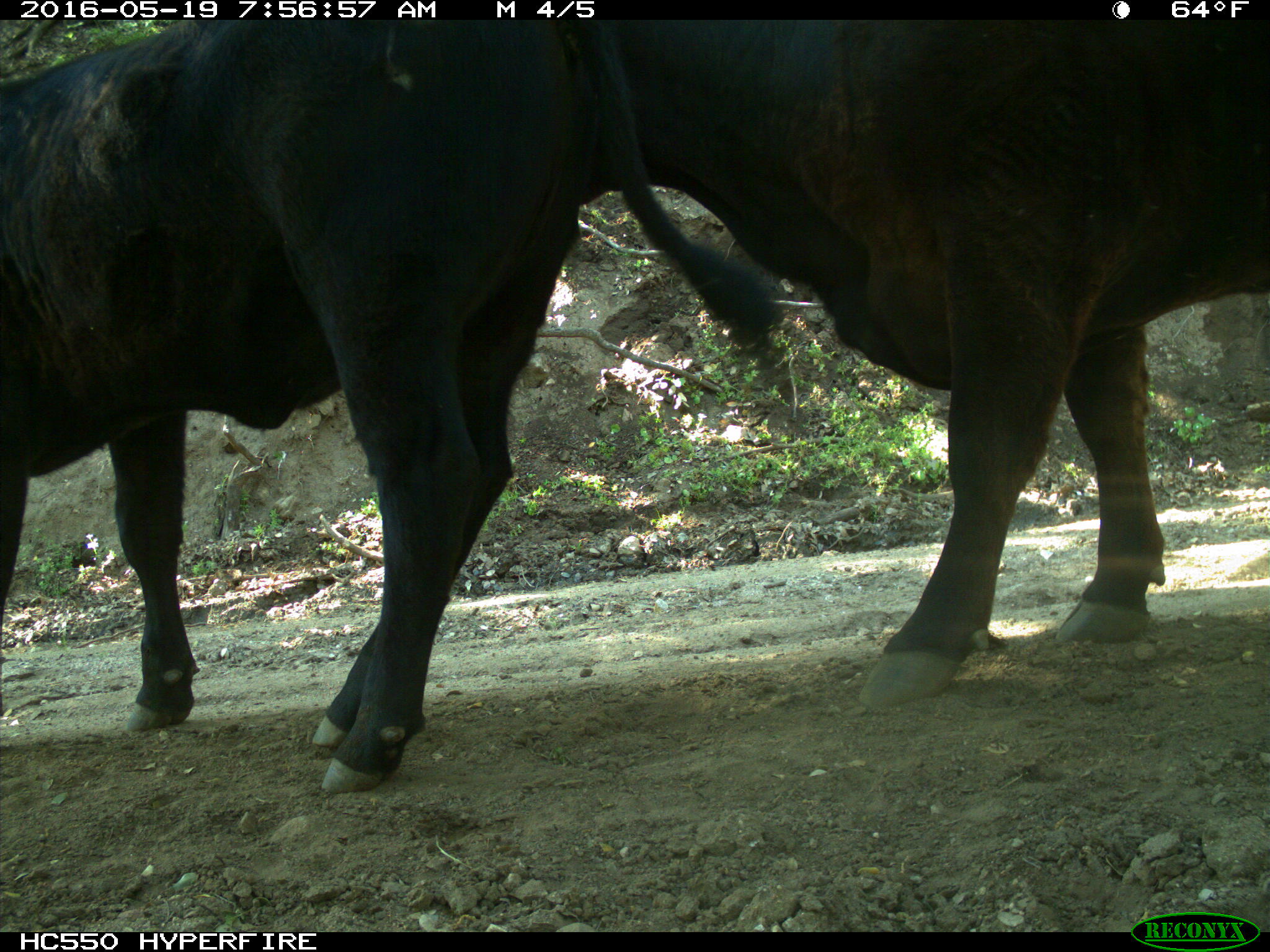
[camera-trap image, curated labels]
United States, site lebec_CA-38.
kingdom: Animalia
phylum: Chordata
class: Mammalia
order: Artiodactyla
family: Bovidae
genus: Bos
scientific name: Bos taurus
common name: domestic cow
Bos taurus (domestic cow).